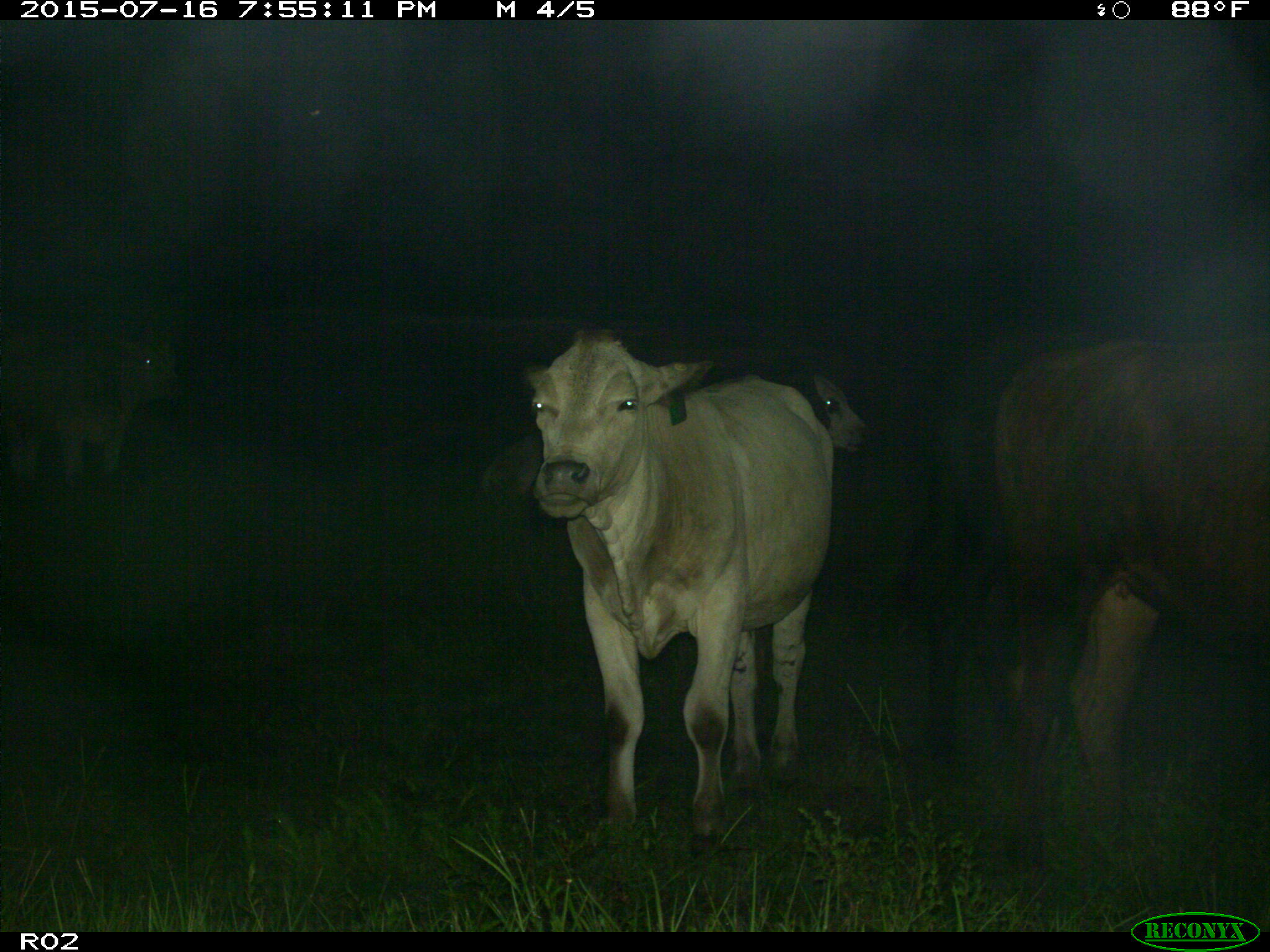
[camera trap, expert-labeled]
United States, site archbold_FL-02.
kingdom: Animalia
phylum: Chordata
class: Mammalia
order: Artiodactyla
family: Bovidae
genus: Bos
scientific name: Bos taurus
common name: domestic cow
Bos taurus (domestic cow).